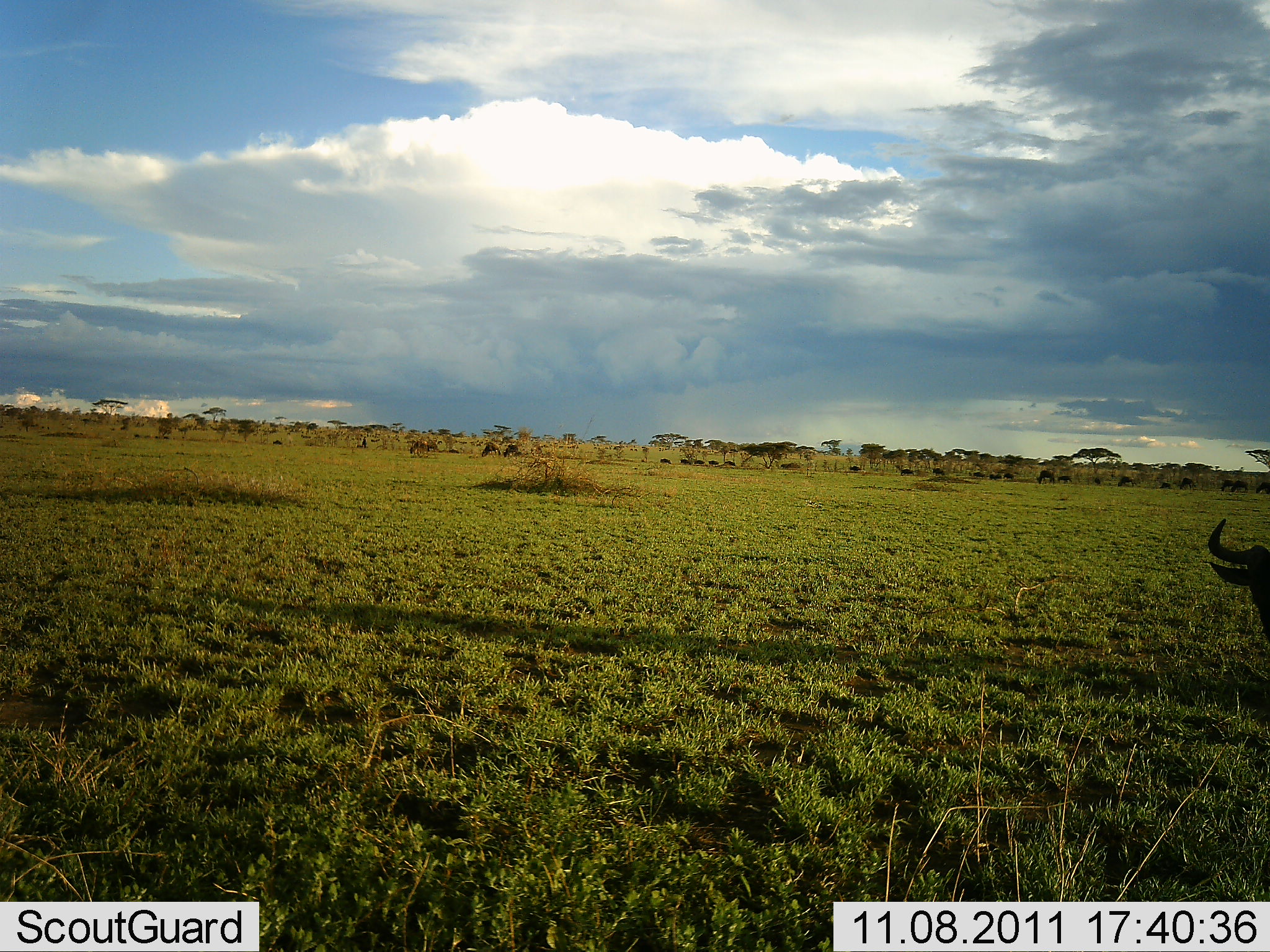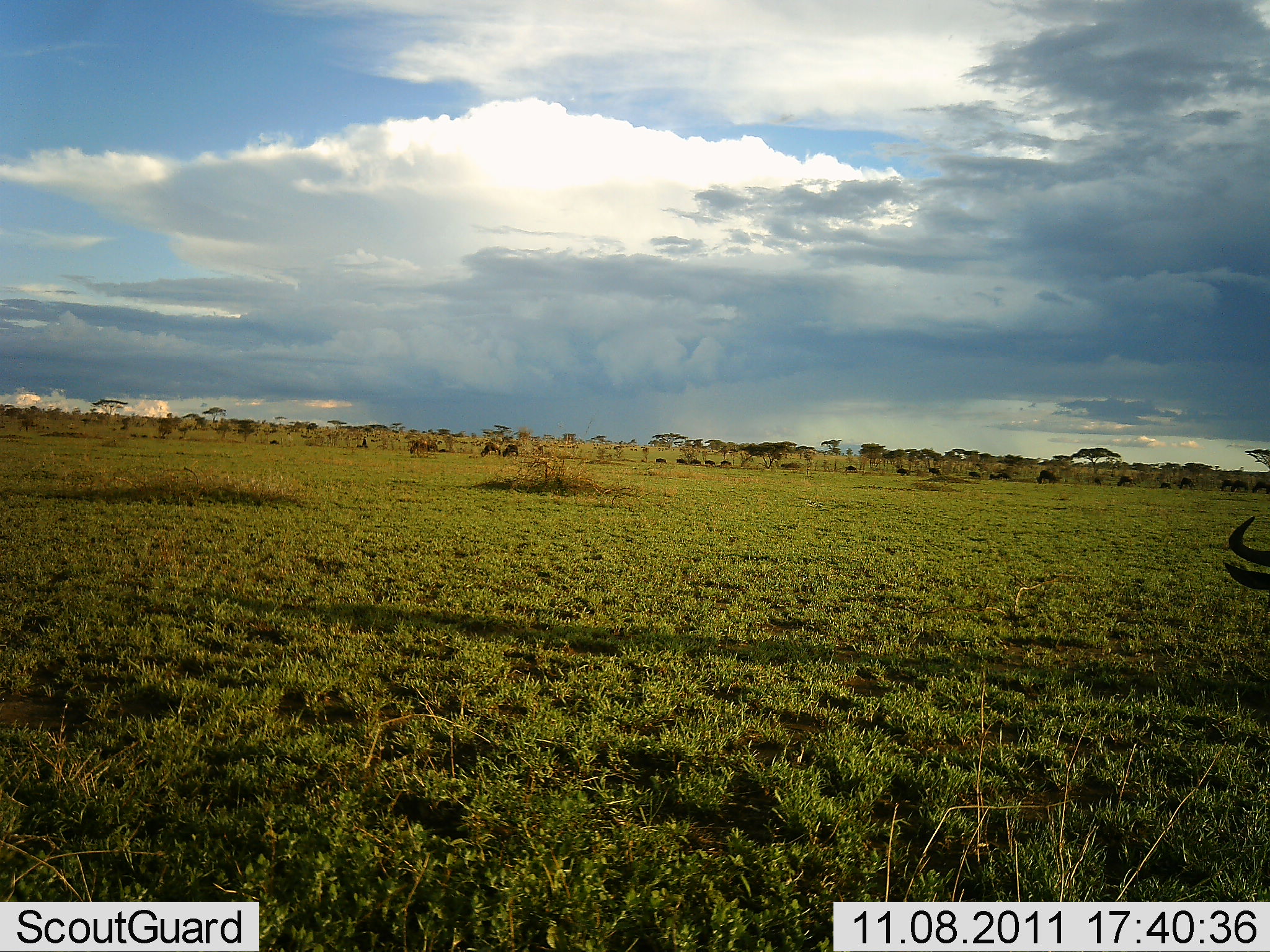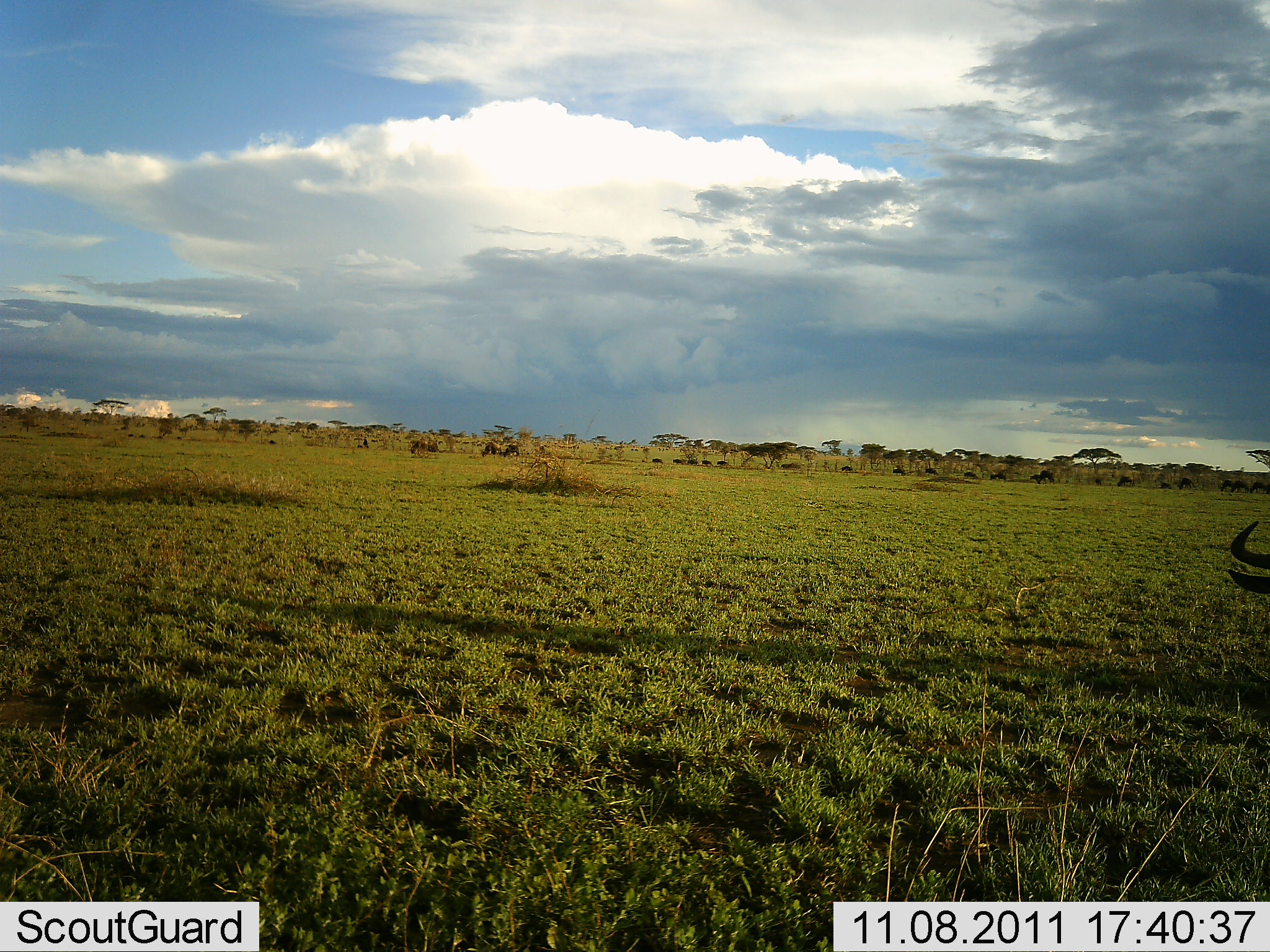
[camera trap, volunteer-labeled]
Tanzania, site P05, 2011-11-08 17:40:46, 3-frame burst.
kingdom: Animalia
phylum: Chordata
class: Mammalia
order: Artiodactyla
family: Bovidae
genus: Connochaetes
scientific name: Connochaetes taurinus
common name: blue wildebeest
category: wildebeest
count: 11-50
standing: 60%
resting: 0%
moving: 60%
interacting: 0%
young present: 0%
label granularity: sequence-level